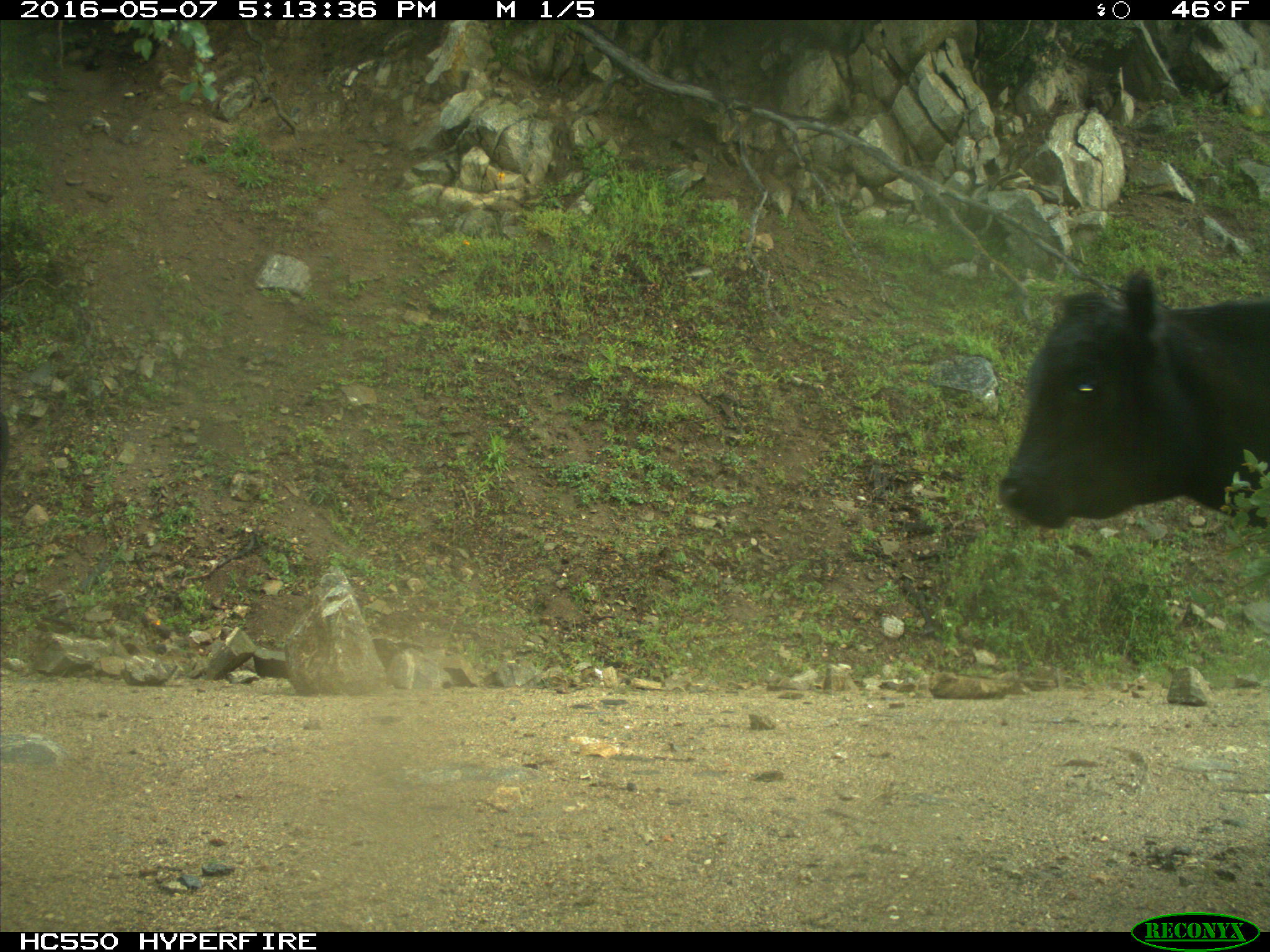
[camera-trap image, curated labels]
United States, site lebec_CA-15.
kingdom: Animalia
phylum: Chordata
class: Mammalia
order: Artiodactyla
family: Bovidae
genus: Bos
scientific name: Bos taurus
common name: domestic cow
Bos taurus (domestic cow).